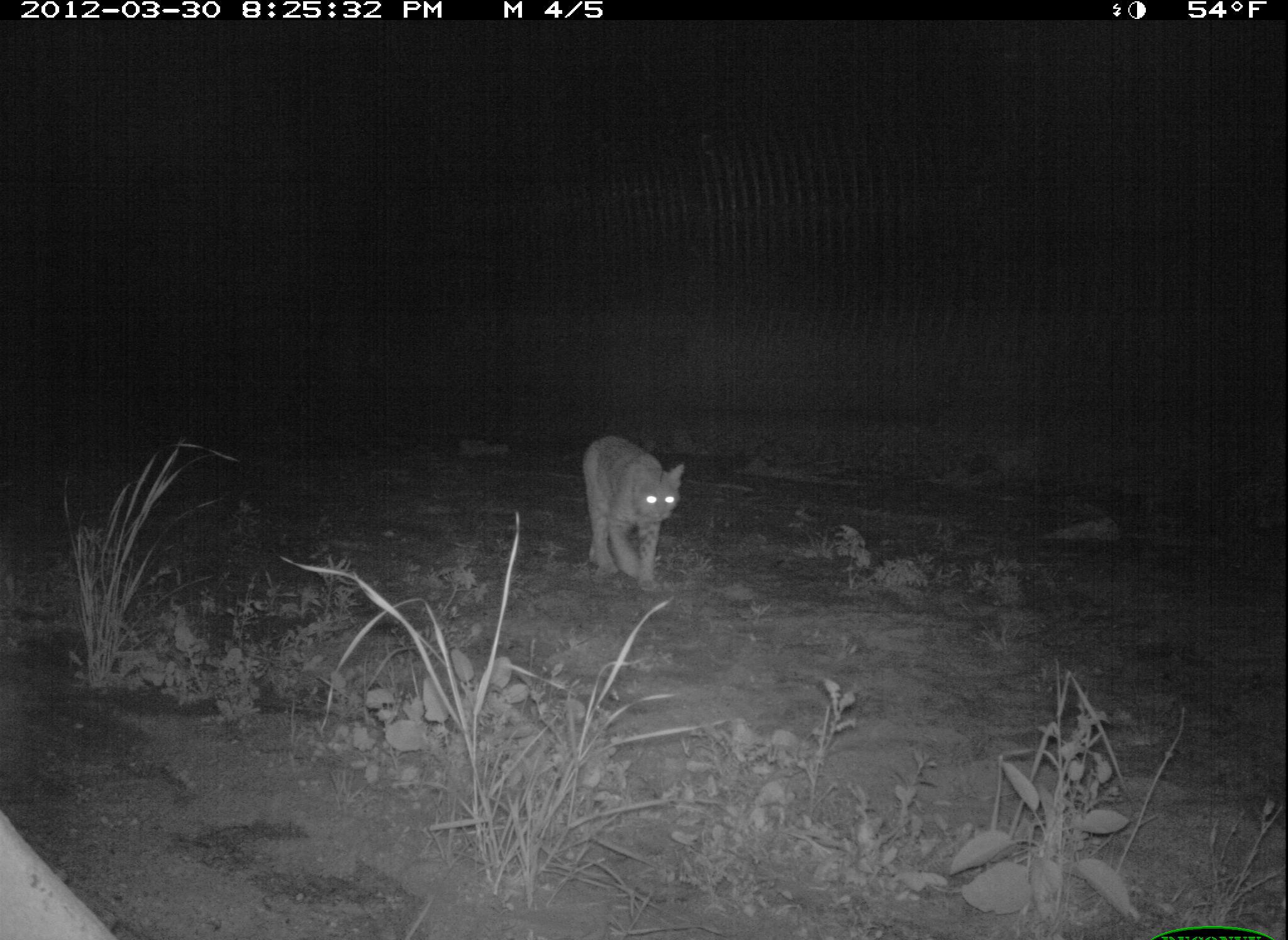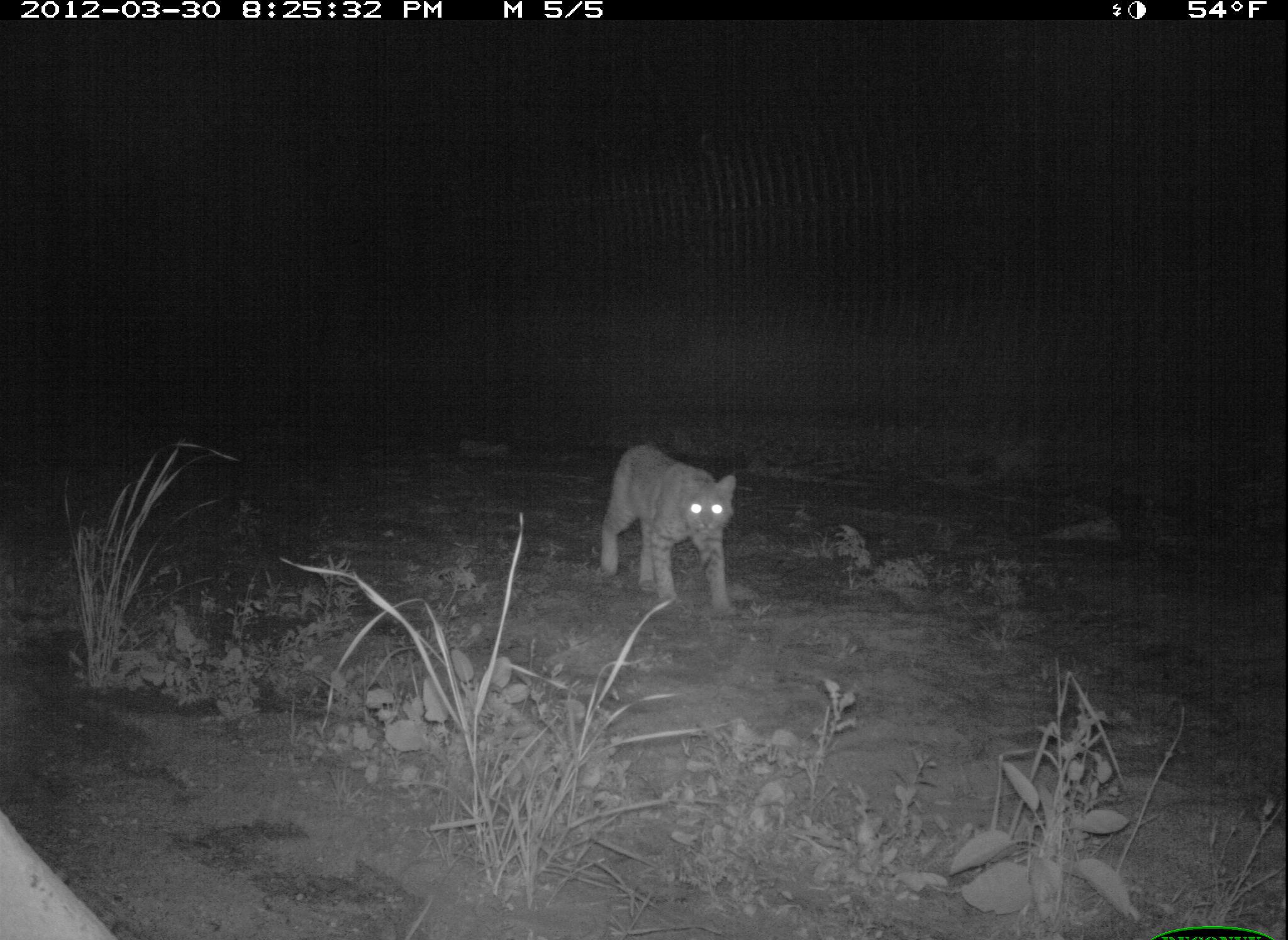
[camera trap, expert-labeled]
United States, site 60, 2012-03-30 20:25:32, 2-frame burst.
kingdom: Animalia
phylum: Chordata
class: Mammalia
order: Carnivora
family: Felidae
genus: Lynx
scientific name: Lynx rufus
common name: bobcat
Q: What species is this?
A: Bobcat (Lynx rufus).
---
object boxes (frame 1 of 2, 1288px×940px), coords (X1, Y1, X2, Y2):
bobcat: (582, 433, 686, 586)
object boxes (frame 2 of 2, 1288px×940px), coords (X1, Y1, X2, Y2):
bobcat: (600, 444, 742, 618)